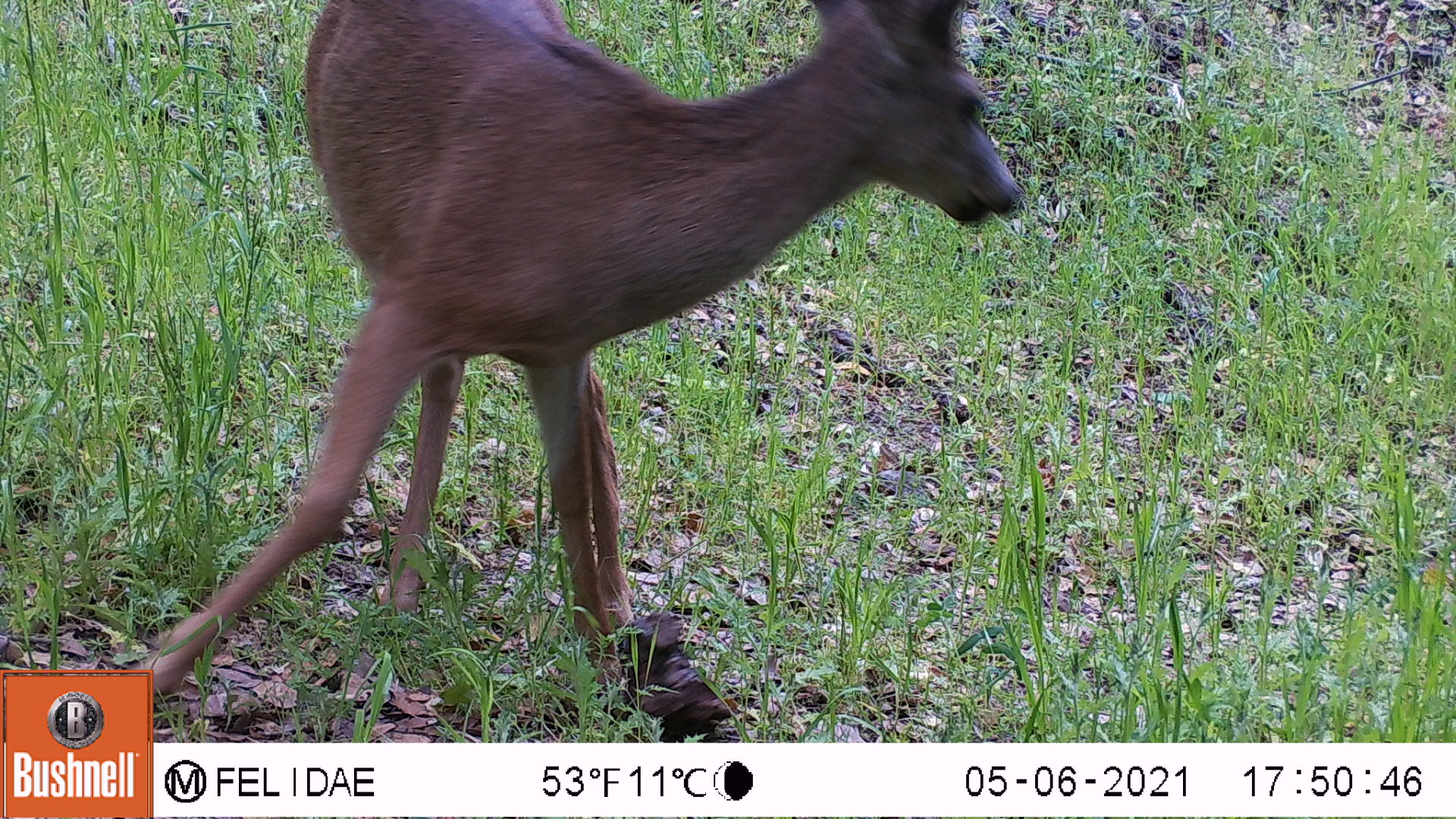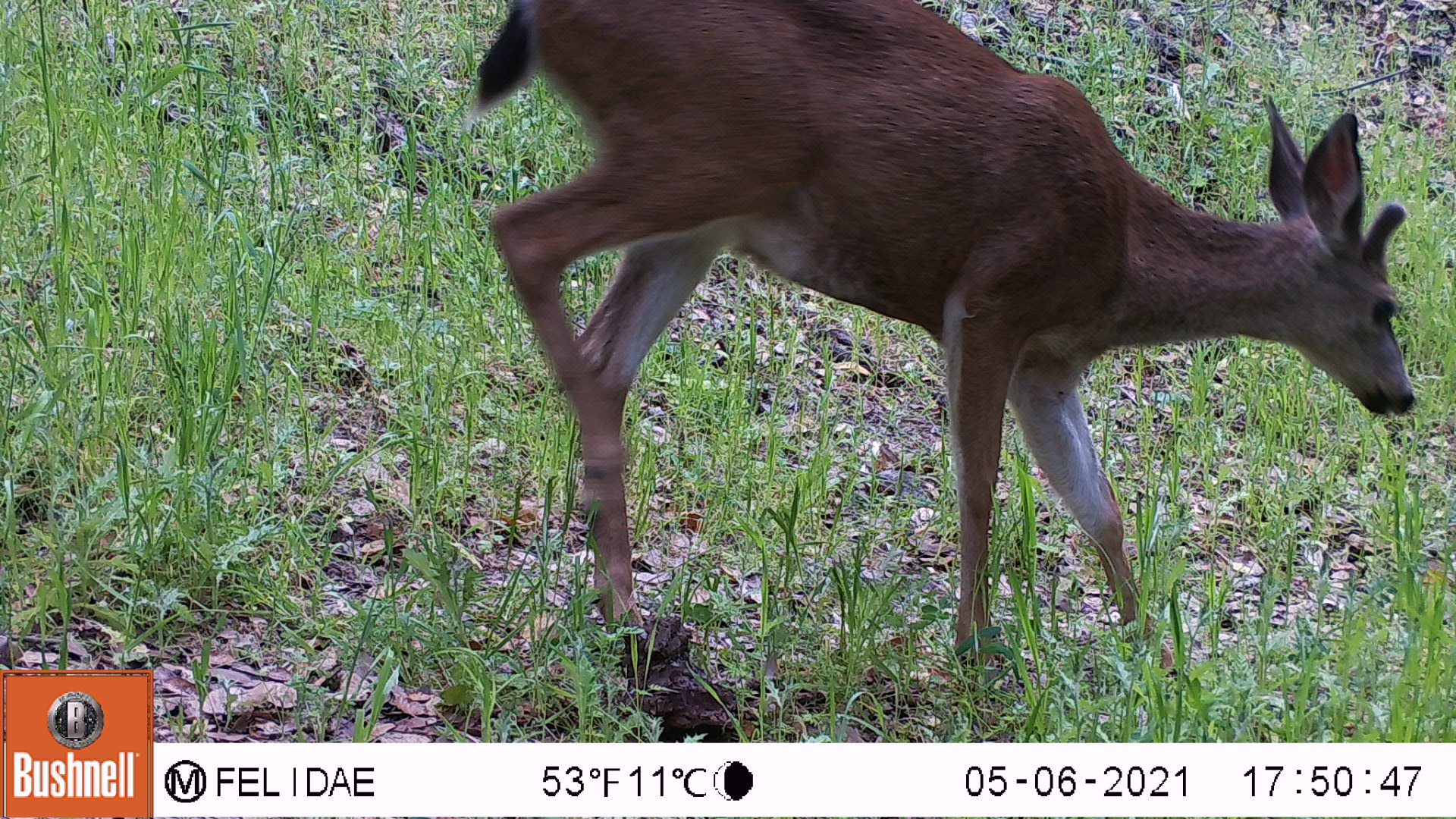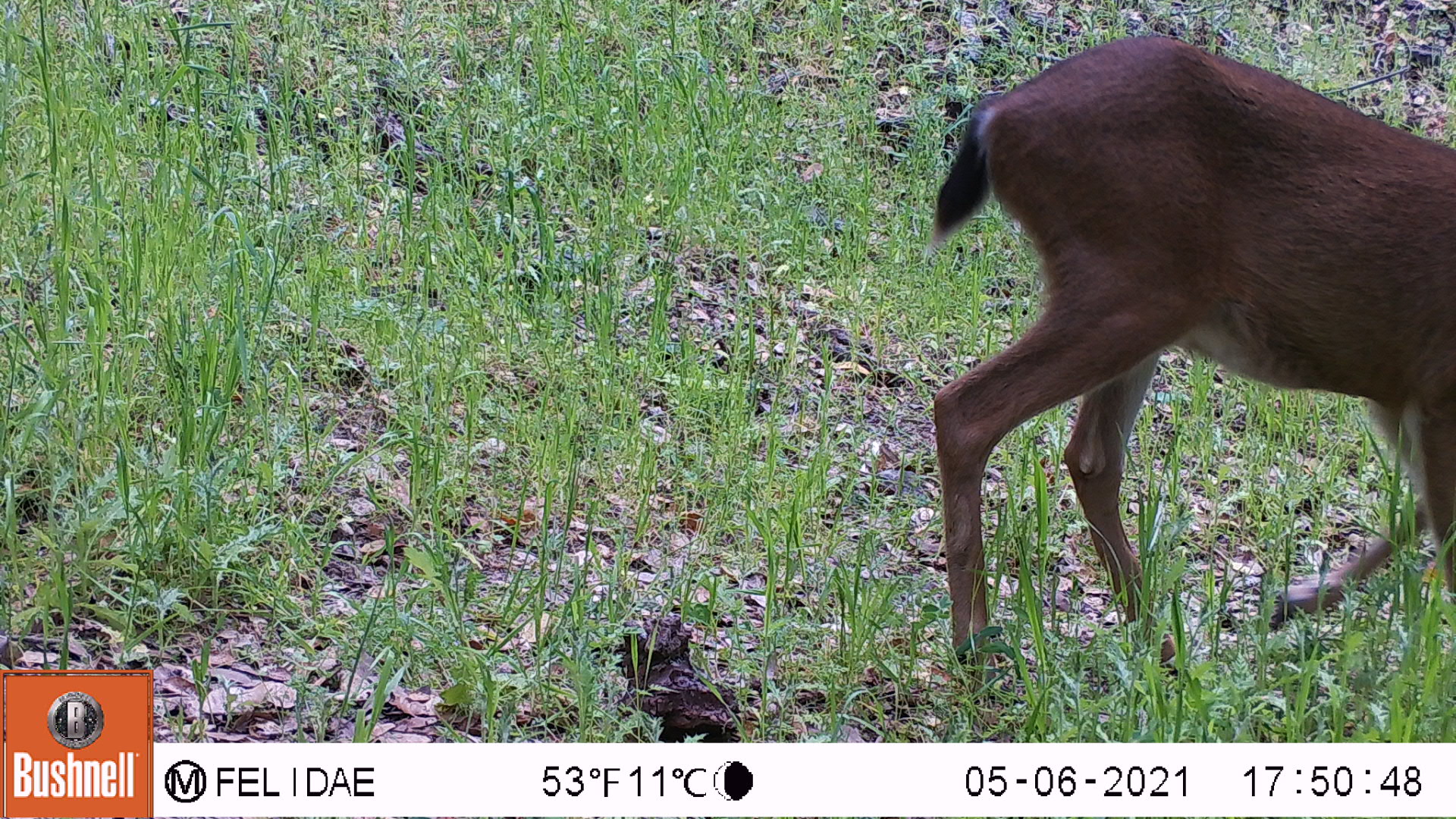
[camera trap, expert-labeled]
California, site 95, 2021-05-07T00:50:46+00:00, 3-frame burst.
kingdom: Animalia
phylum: Chordata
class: Mammalia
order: Artiodactyla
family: Cervidae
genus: Odocoileus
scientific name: Odocoileus hemionus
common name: mule deer